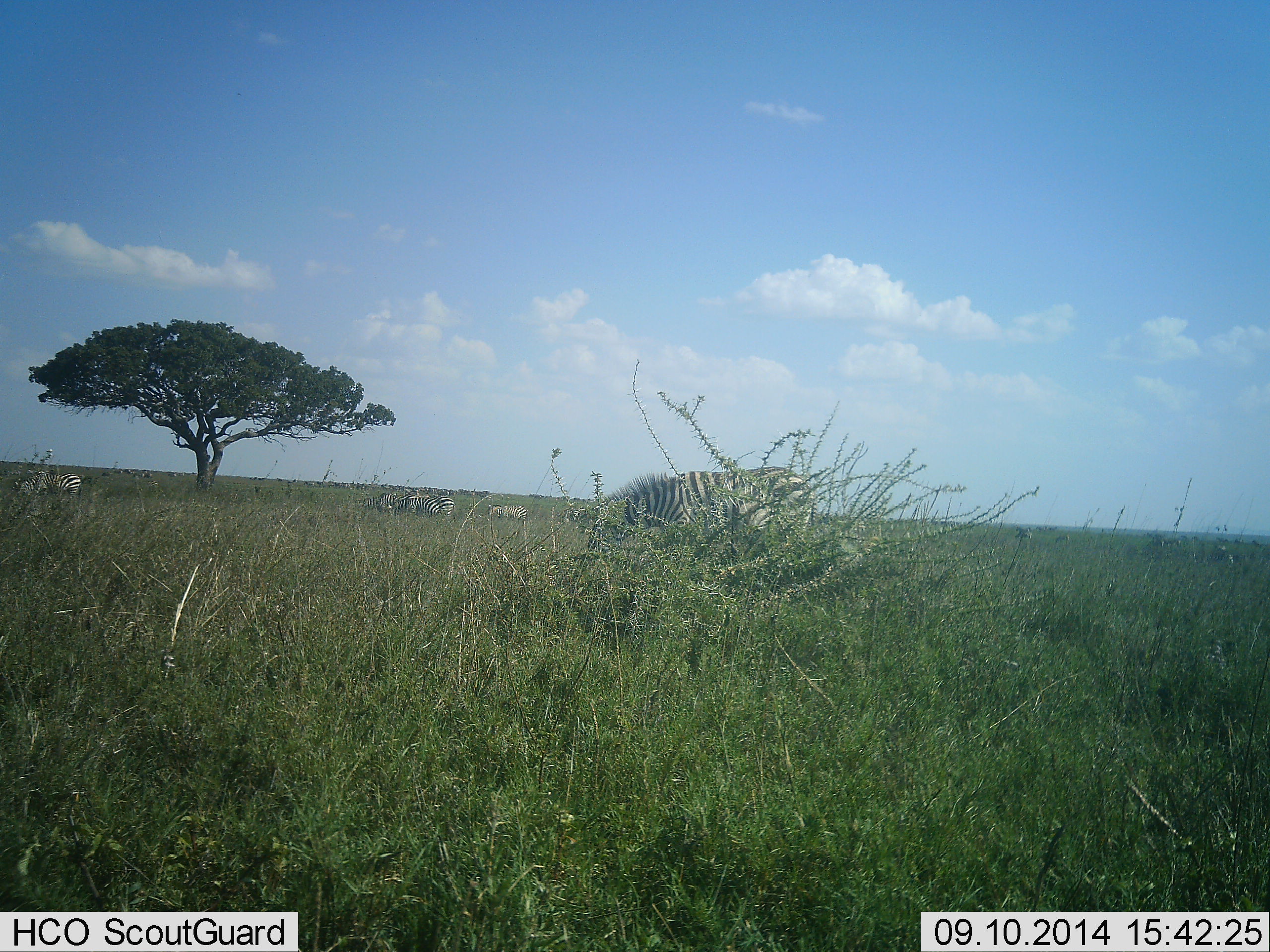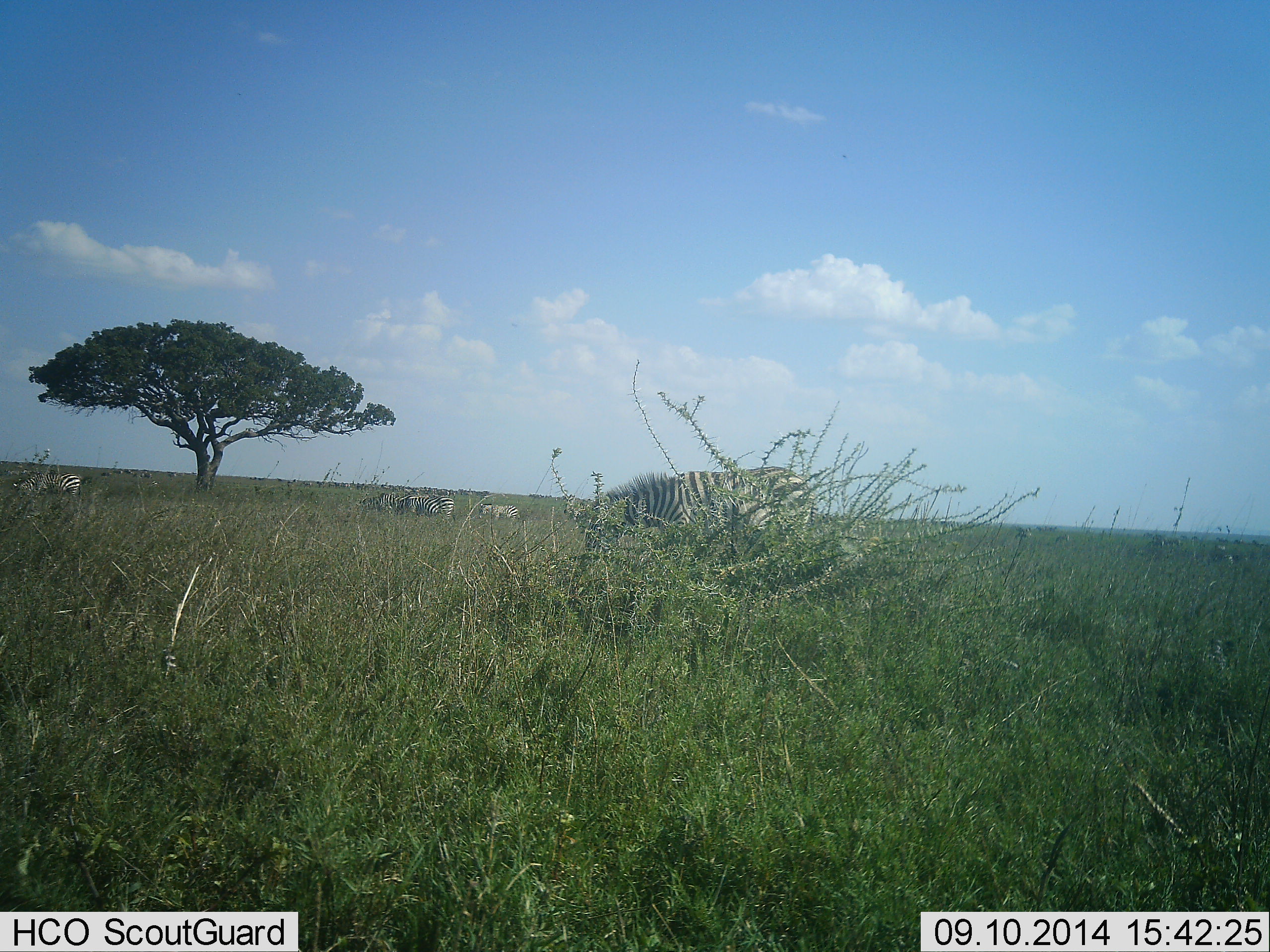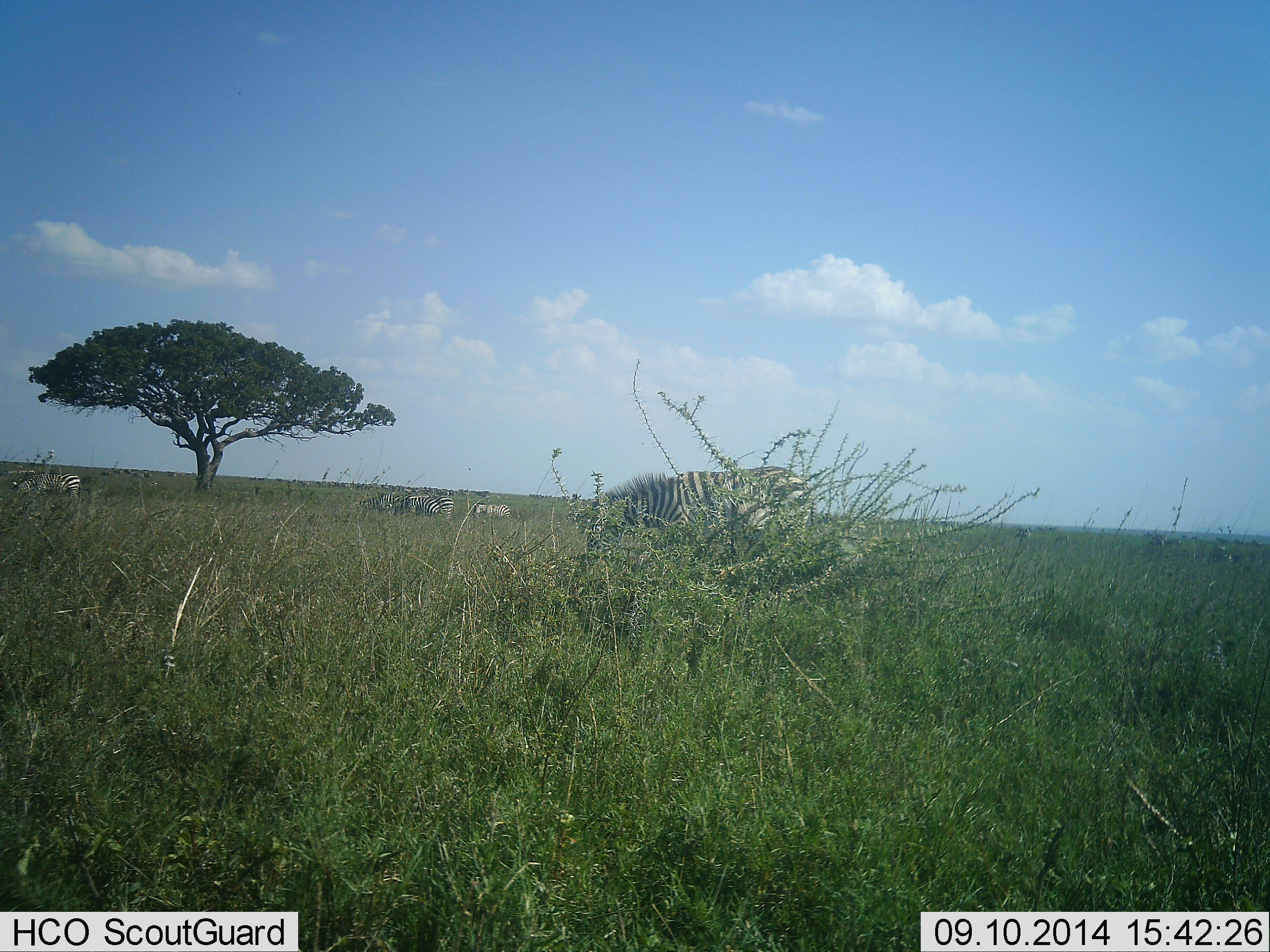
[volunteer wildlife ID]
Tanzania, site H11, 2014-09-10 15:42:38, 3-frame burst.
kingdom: Animalia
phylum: Chordata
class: Mammalia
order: Perissodactyla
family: Equidae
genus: Equus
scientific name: Equus quagga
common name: plains zebra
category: zebra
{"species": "zebra (plains zebra) (Equus quagga)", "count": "5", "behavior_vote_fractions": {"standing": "60%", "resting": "20%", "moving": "60%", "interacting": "0%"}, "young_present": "20%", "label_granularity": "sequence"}